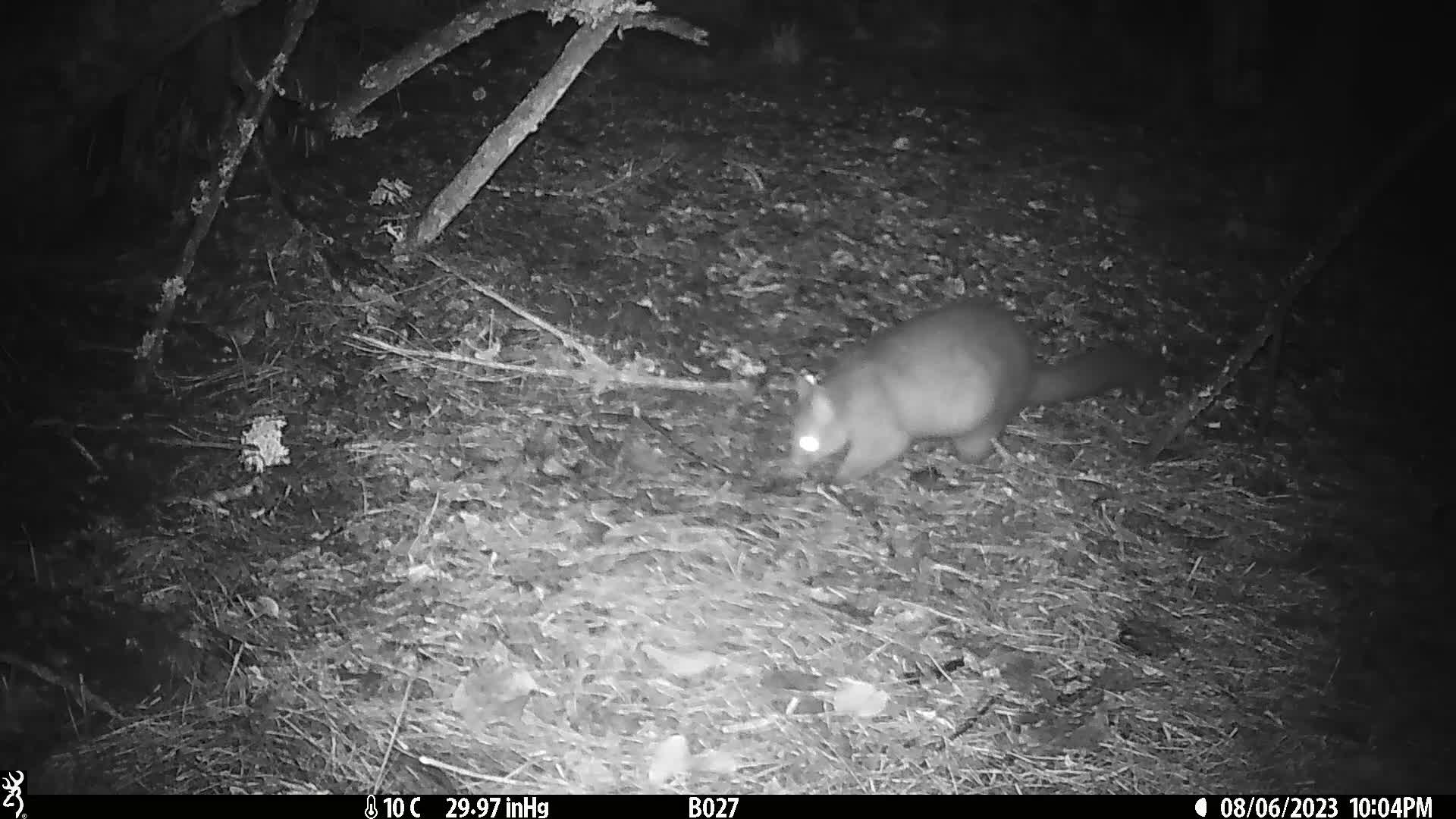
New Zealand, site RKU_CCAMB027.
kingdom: Animalia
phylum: Chordata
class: Mammalia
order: Diprotodontia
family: Phalangeridae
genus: Trichosurus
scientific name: Trichosurus vulpecula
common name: common brushtail possum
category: possum